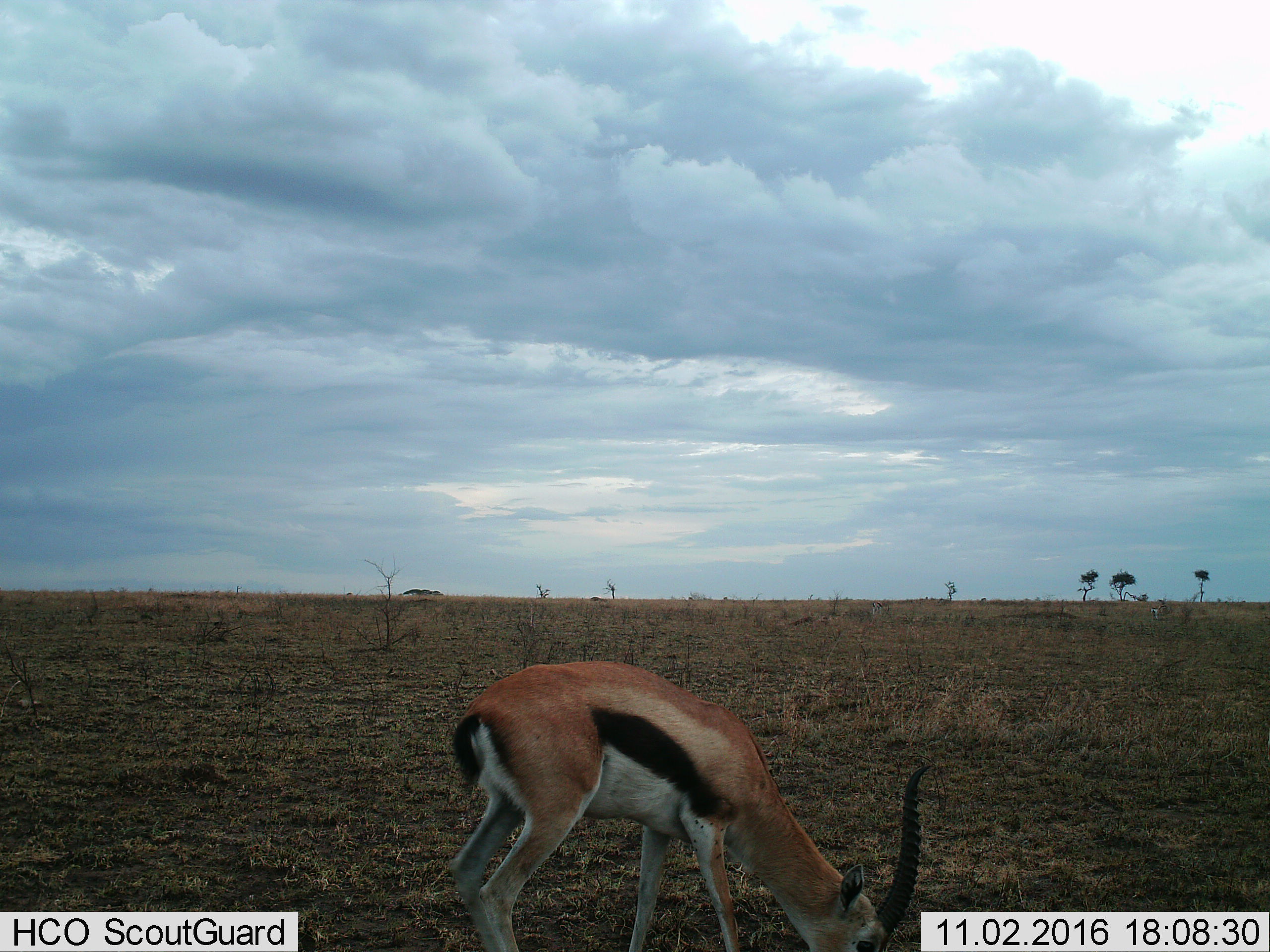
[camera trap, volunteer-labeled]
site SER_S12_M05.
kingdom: Animalia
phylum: Chordata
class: Mammalia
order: Artiodactyla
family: Bovidae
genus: Eudorcas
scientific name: Eudorcas thomsonii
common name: thomson's gazelle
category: gazellethomsons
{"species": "gazellethomsons (thomson's gazelle) (Eudorcas thomsonii)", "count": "1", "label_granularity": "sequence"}